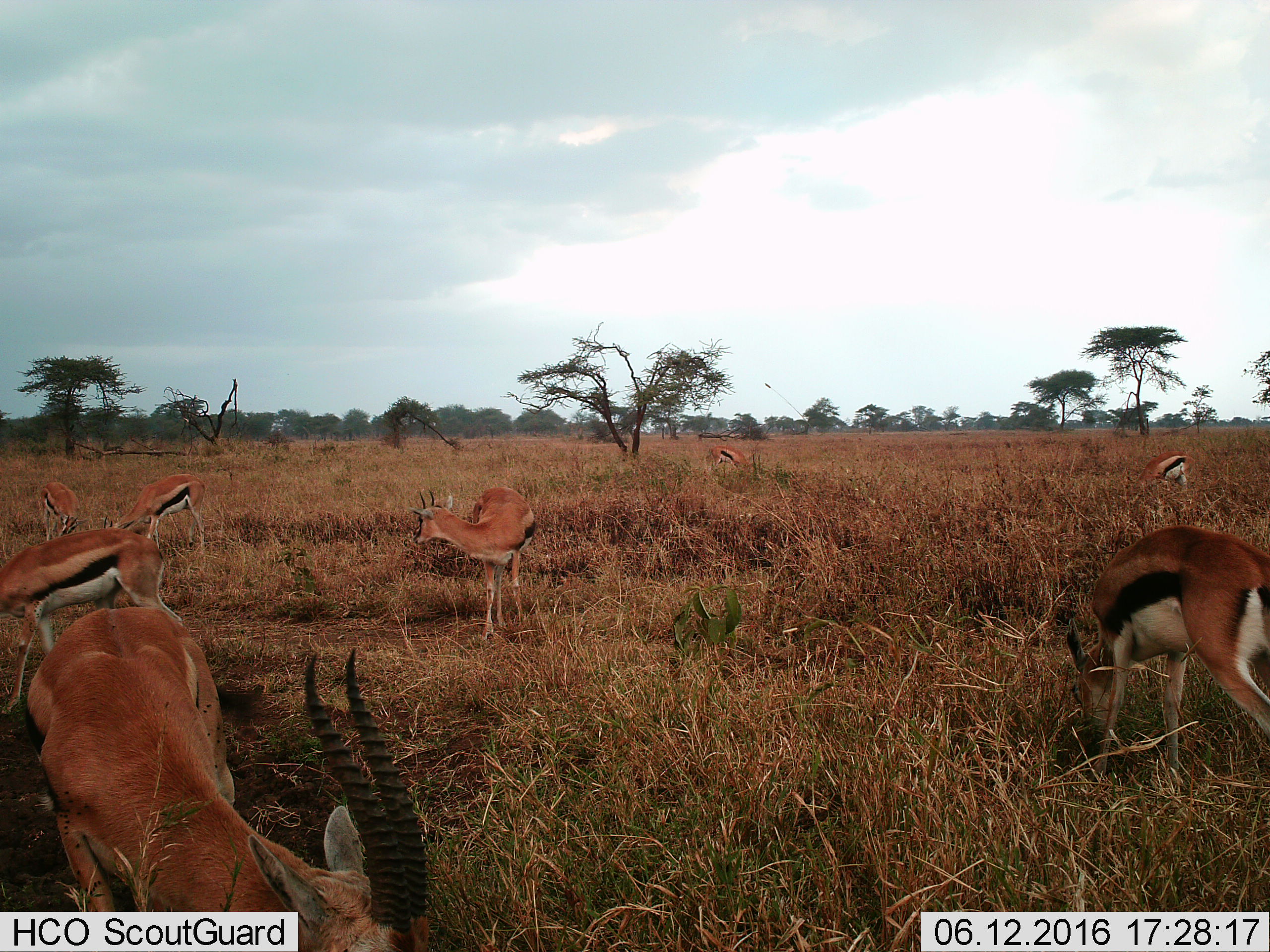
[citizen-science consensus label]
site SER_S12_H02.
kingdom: Animalia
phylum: Chordata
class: Mammalia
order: Artiodactyla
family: Bovidae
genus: Eudorcas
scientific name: Eudorcas thomsonii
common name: thomson's gazelle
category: gazellethomsons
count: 8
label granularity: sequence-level